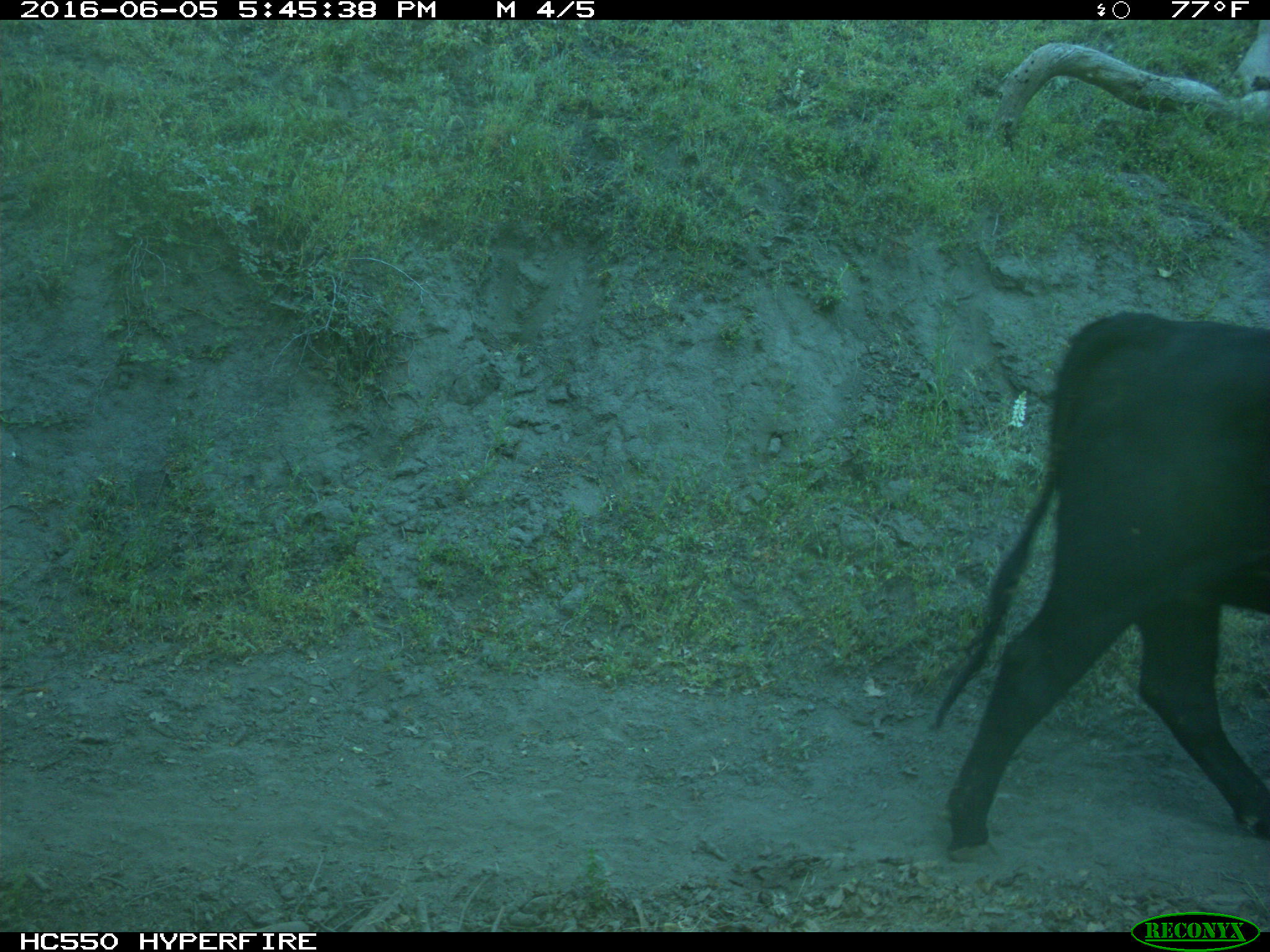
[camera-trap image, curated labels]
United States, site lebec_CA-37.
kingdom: Animalia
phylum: Chordata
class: Mammalia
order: Artiodactyla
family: Bovidae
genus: Bos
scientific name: Bos taurus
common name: domestic cow